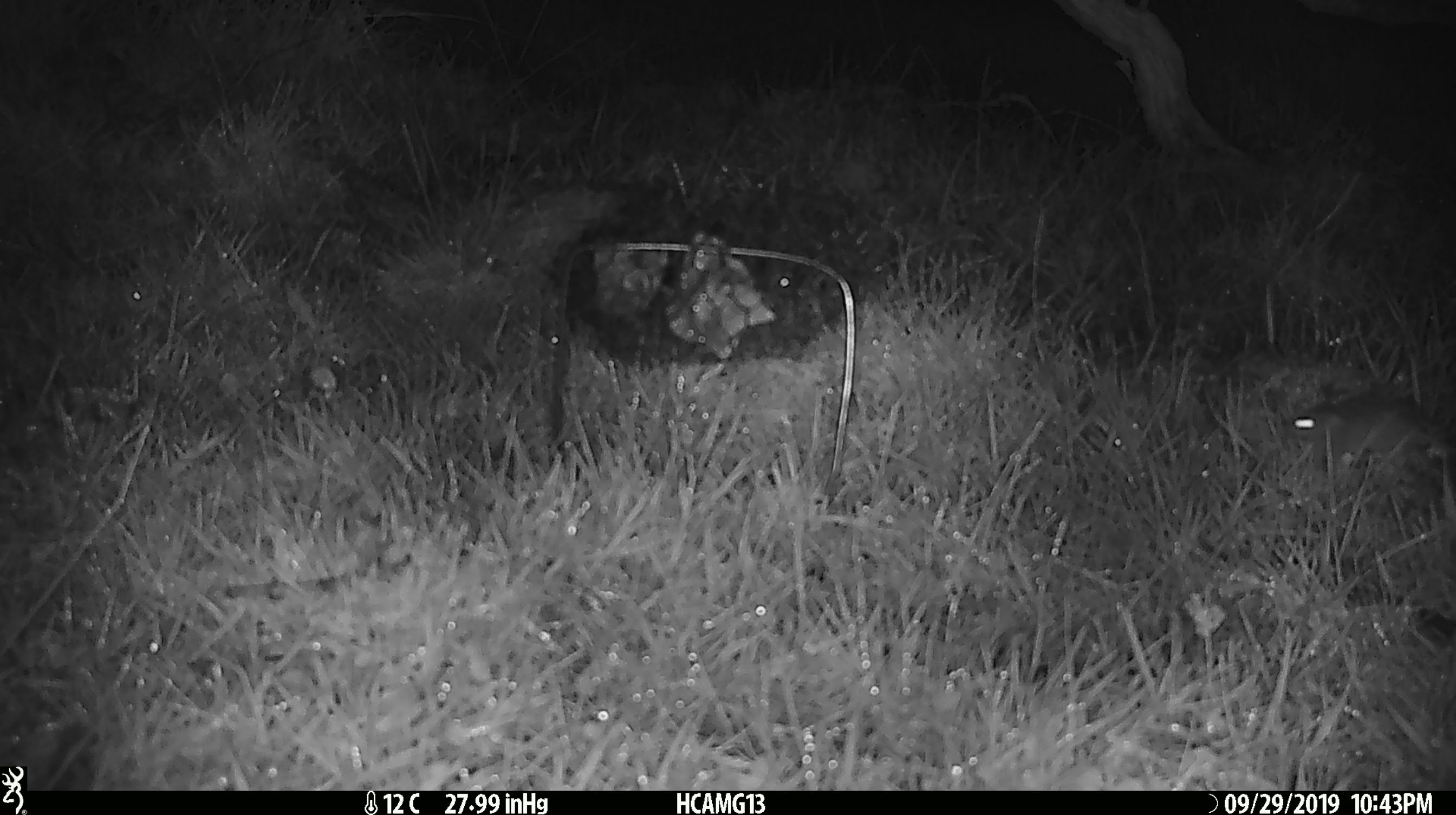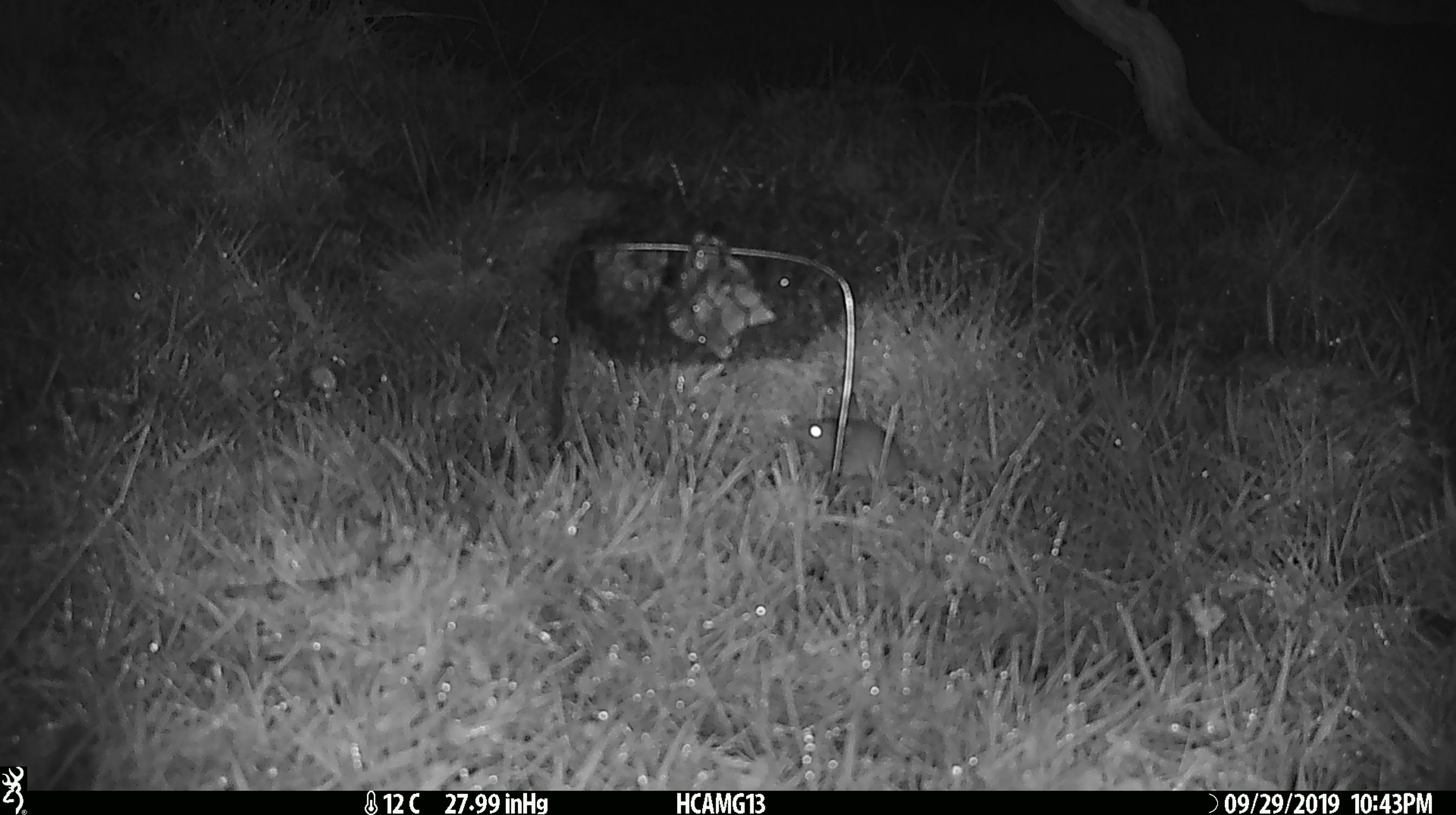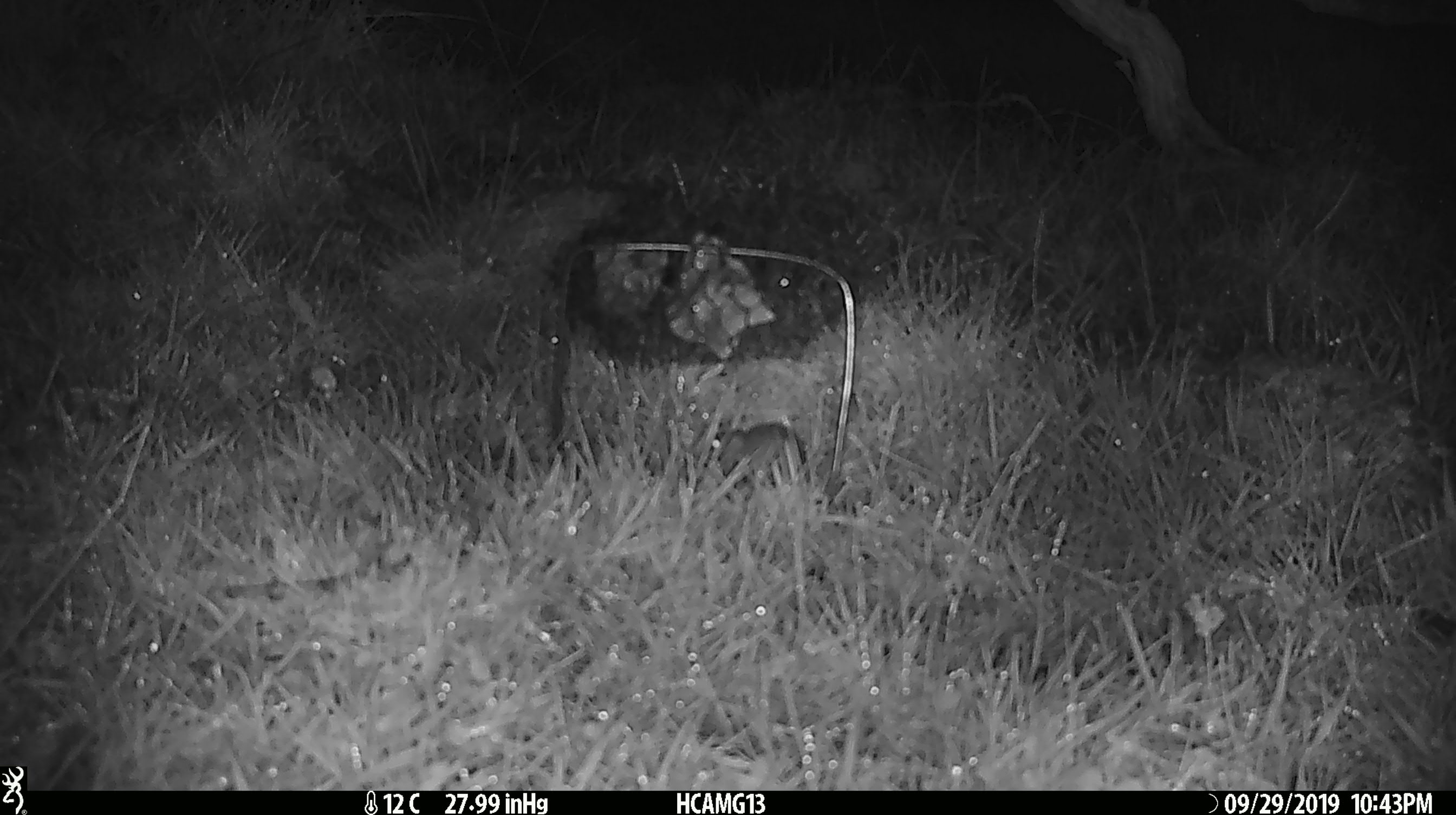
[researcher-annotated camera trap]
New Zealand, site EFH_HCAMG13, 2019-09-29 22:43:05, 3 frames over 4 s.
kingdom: Animalia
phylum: Chordata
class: Mammalia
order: Rodentia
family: Muridae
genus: Mus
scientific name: Mus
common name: mouse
Mouse (Mus).